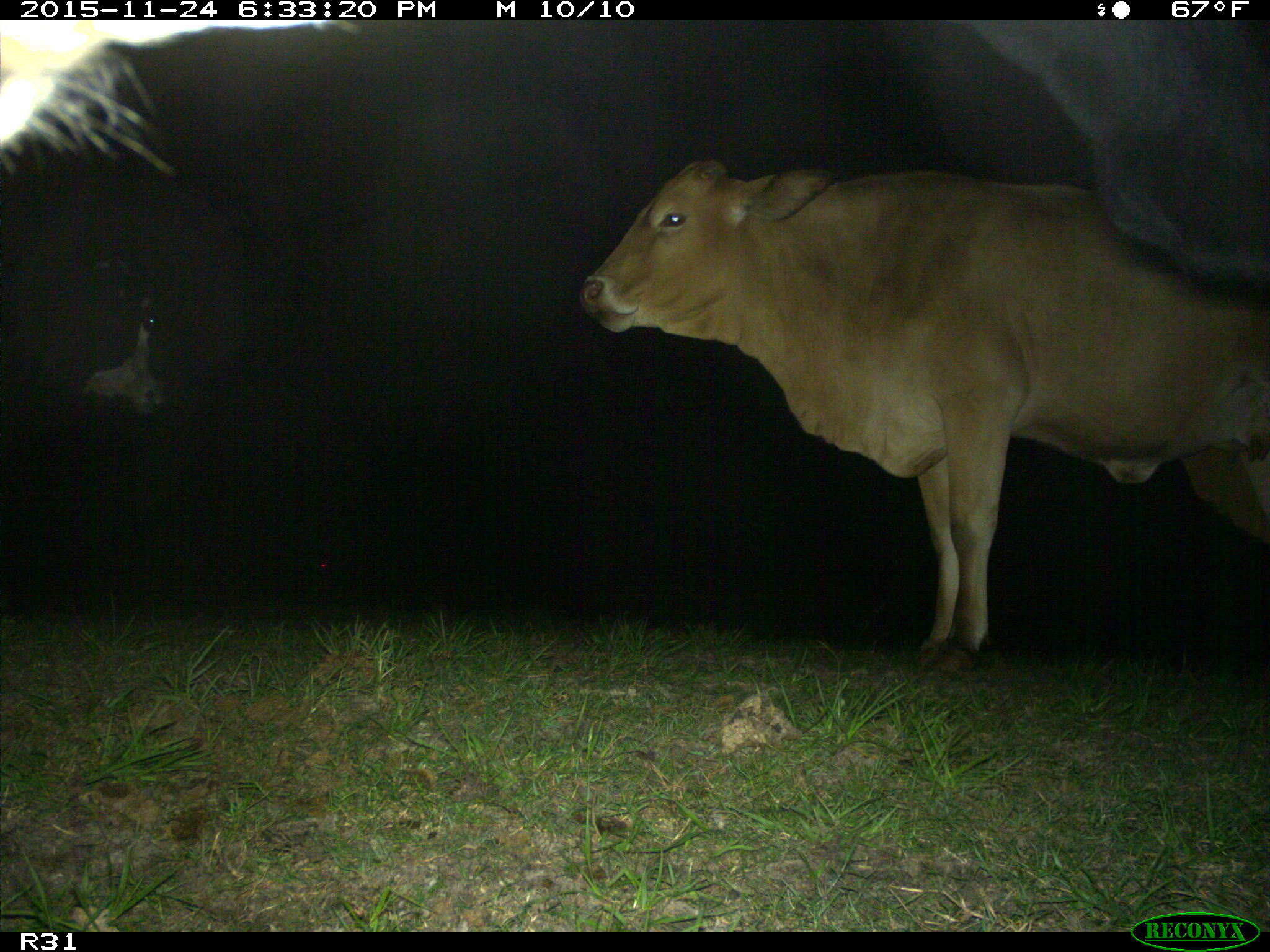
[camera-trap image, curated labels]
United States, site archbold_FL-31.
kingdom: Animalia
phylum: Chordata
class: Mammalia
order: Artiodactyla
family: Bovidae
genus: Bos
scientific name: Bos taurus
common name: domestic cow